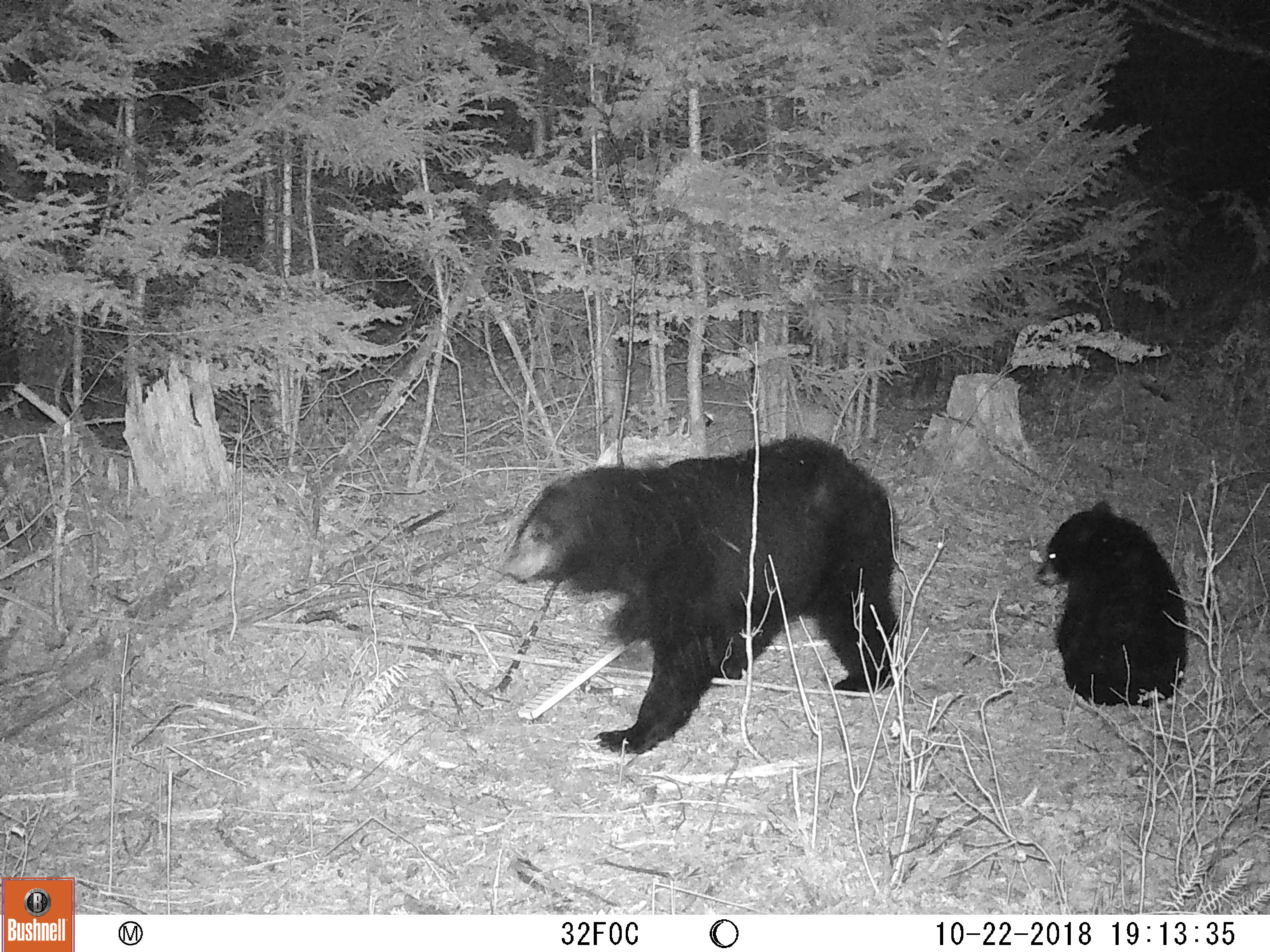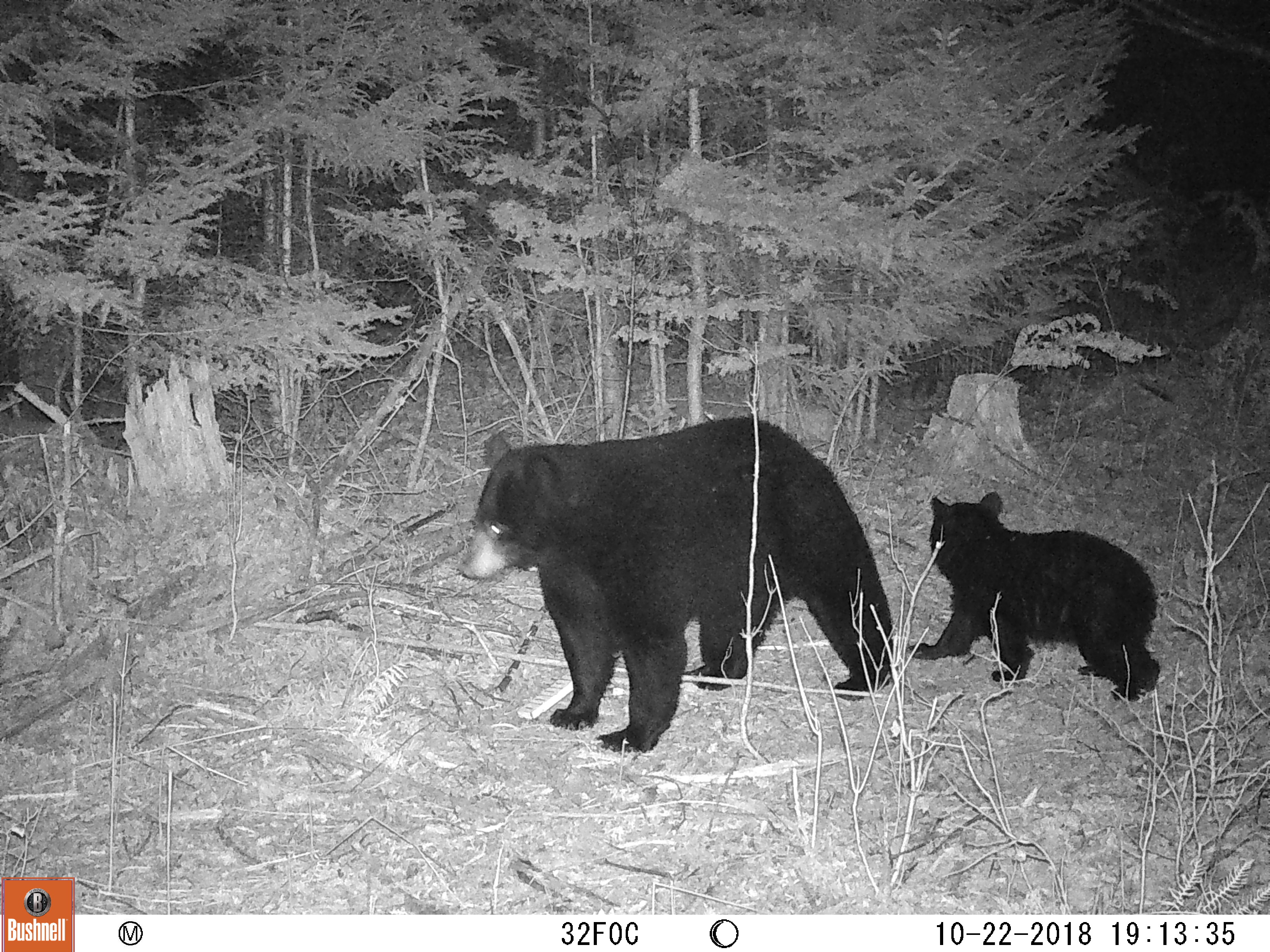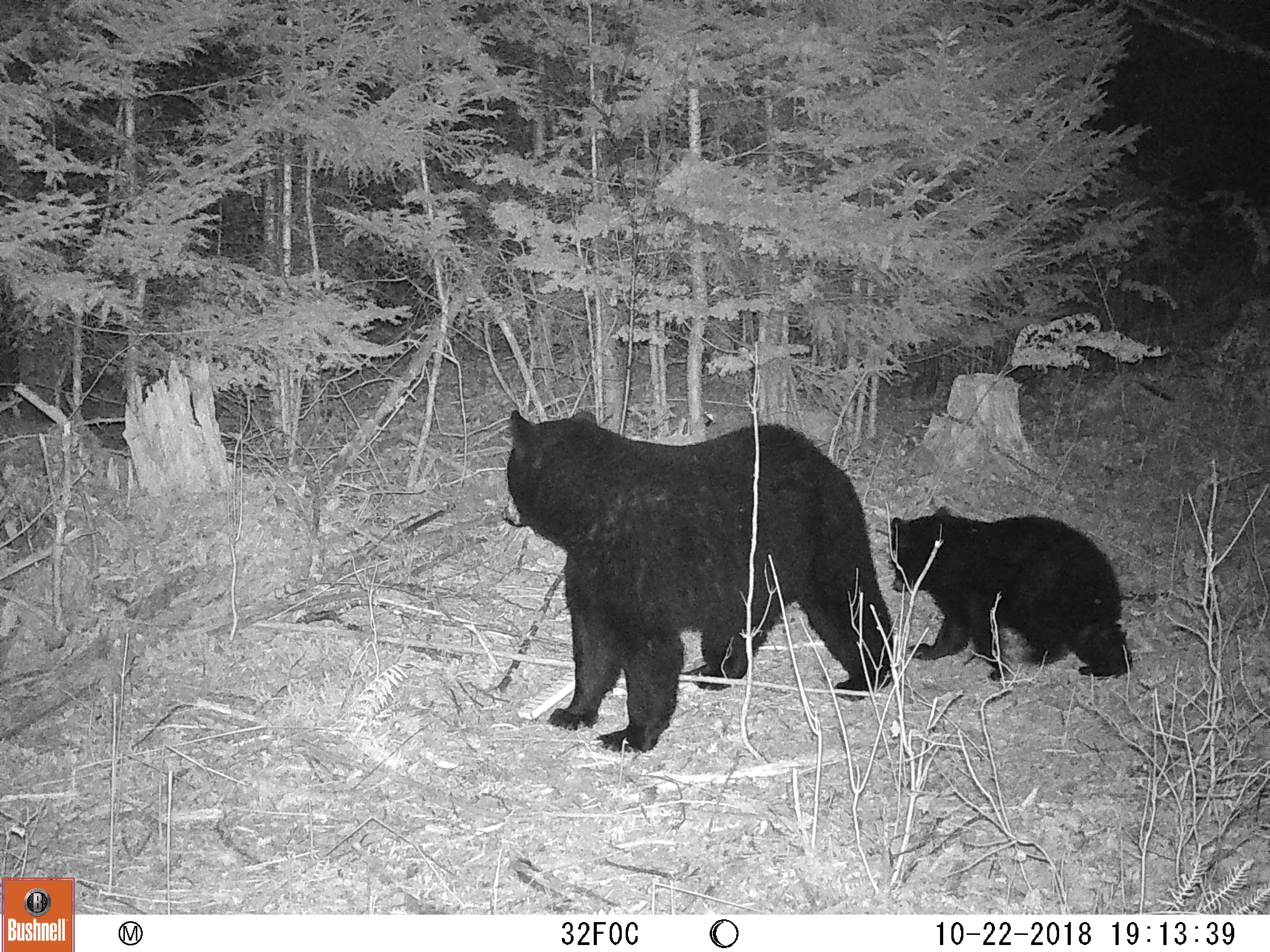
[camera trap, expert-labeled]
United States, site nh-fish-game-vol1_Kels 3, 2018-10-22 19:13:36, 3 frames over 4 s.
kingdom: Animalia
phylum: Chordata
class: Mammalia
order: Carnivora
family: Ursidae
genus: Ursus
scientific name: Ursus americanus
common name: black bear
Black bear (Ursus americanus).